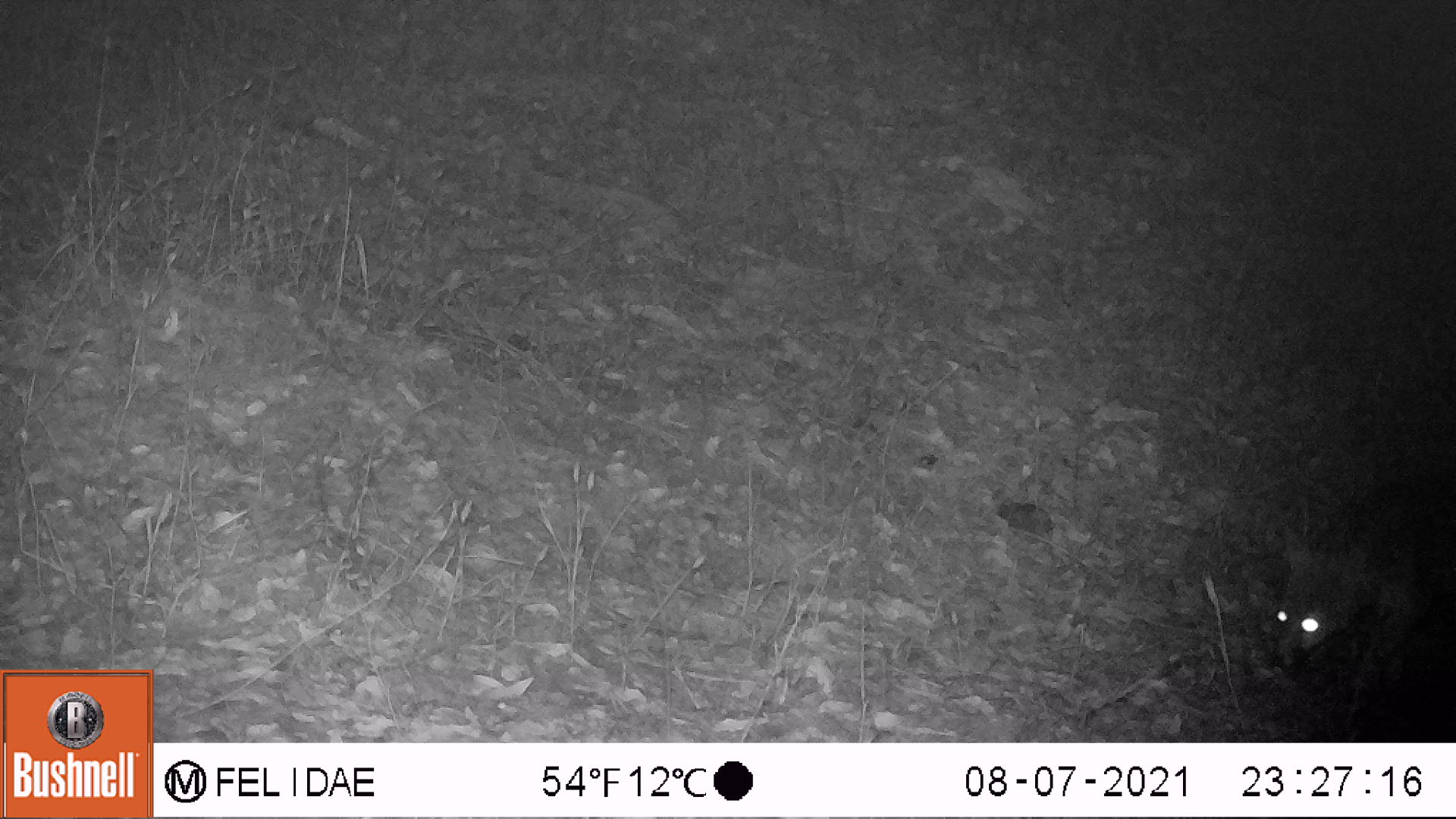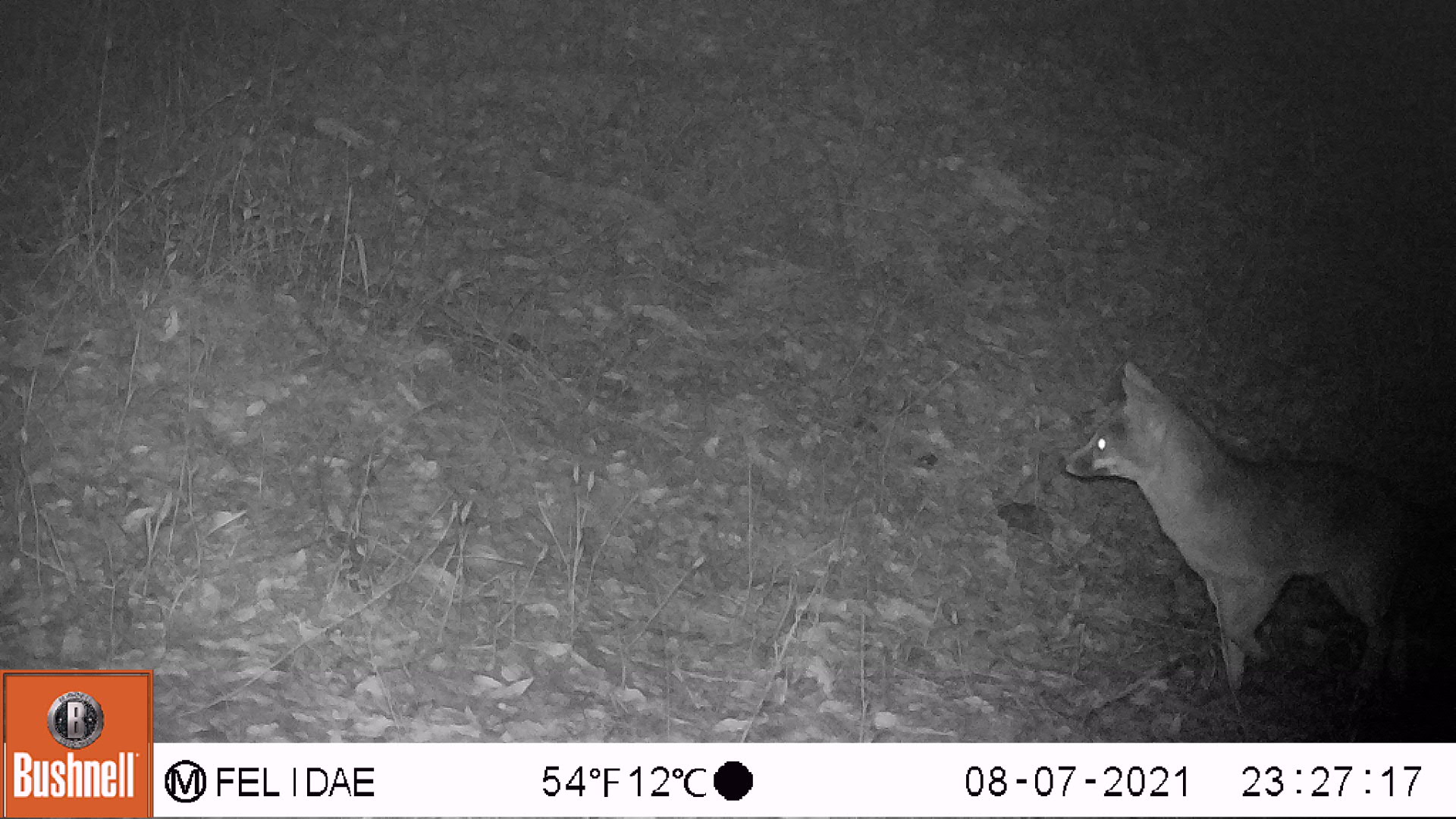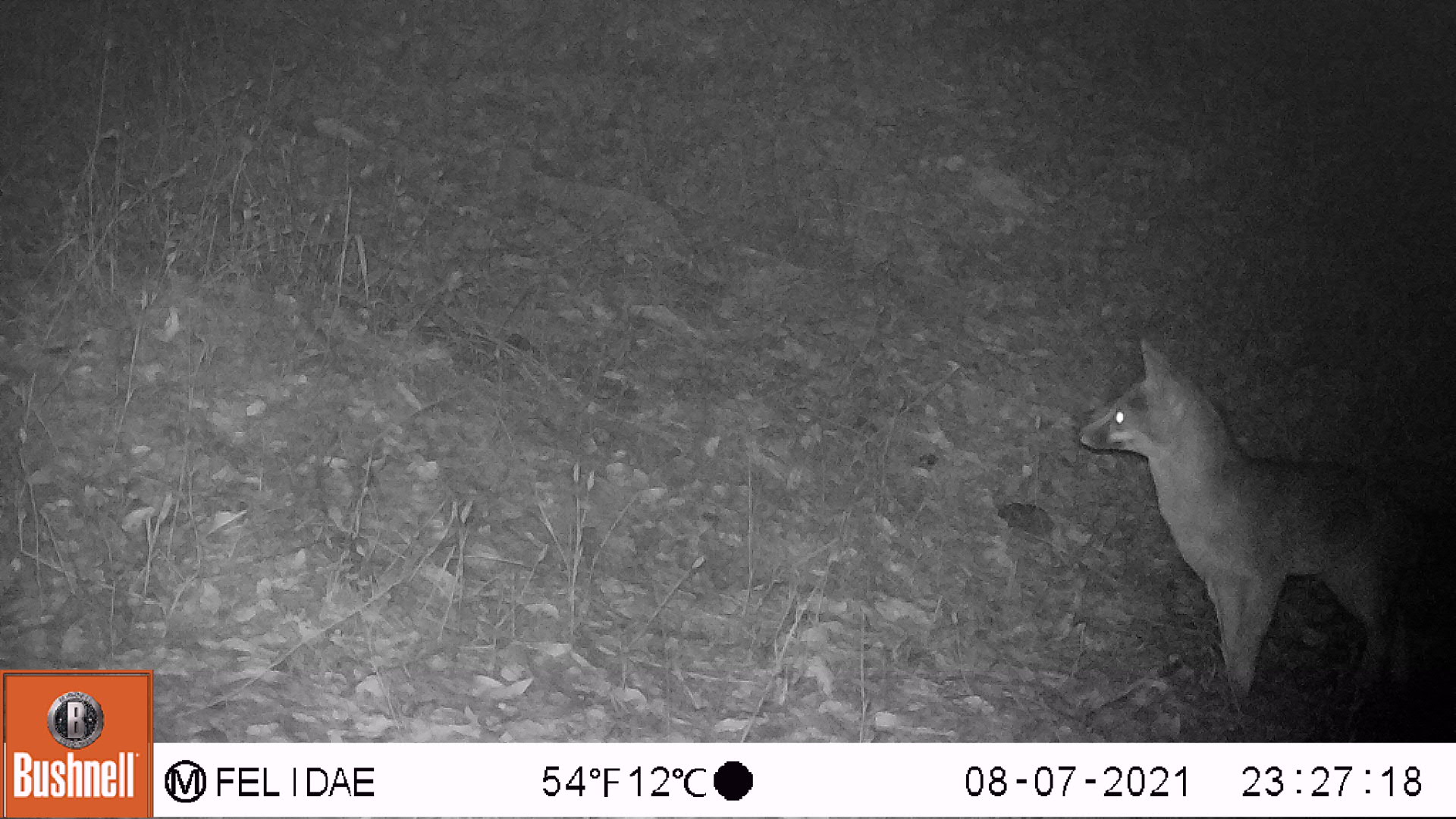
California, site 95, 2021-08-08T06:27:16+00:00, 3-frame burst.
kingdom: Animalia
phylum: Chordata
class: Mammalia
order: Carnivora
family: Canidae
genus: Urocyon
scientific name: Urocyon cinereoargenteus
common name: gray fox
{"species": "gray fox (Urocyon cinereoargenteus)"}